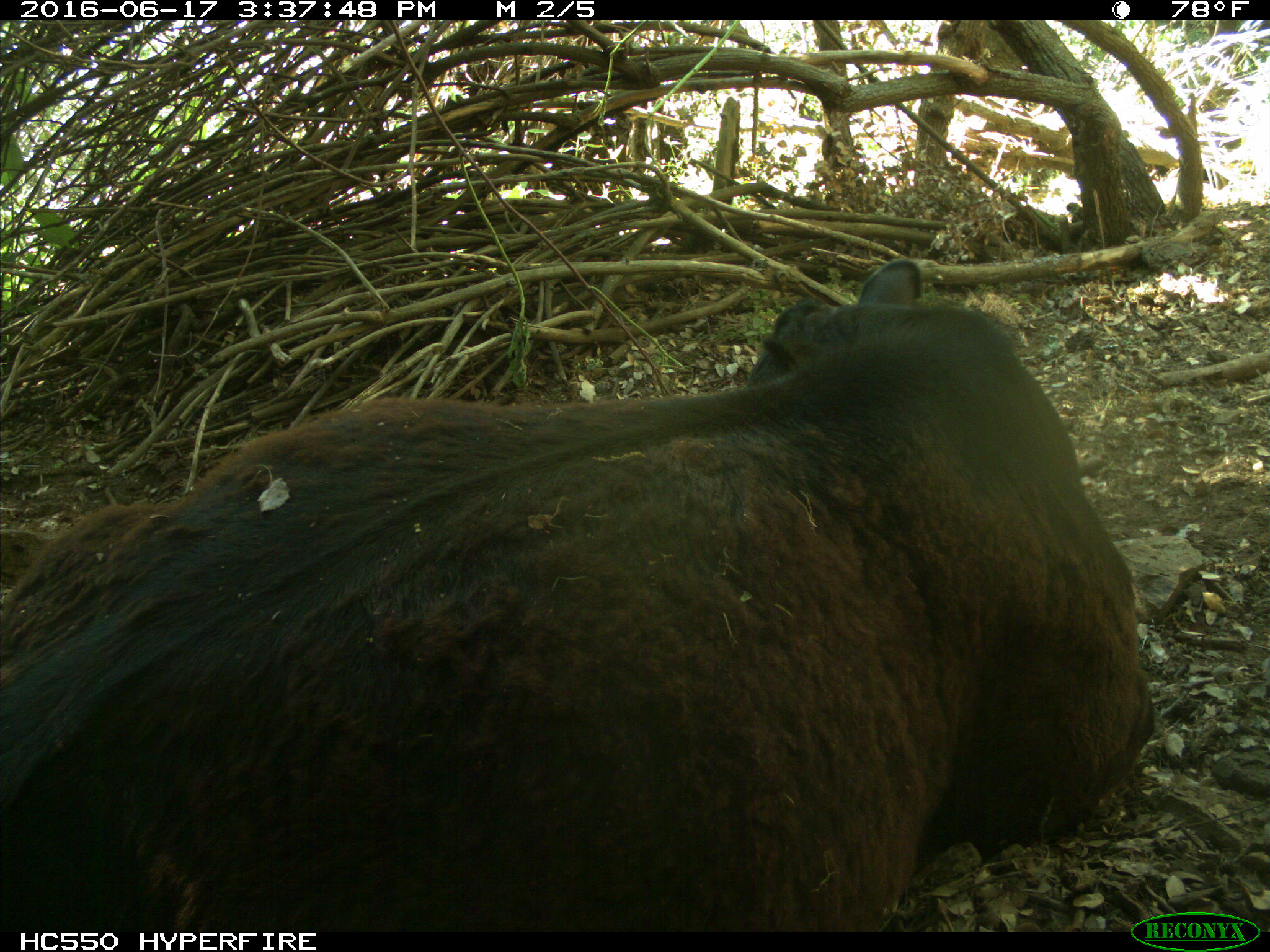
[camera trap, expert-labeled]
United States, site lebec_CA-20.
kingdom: Animalia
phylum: Chordata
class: Mammalia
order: Artiodactyla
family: Bovidae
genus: Bos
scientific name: Bos taurus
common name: domestic cow